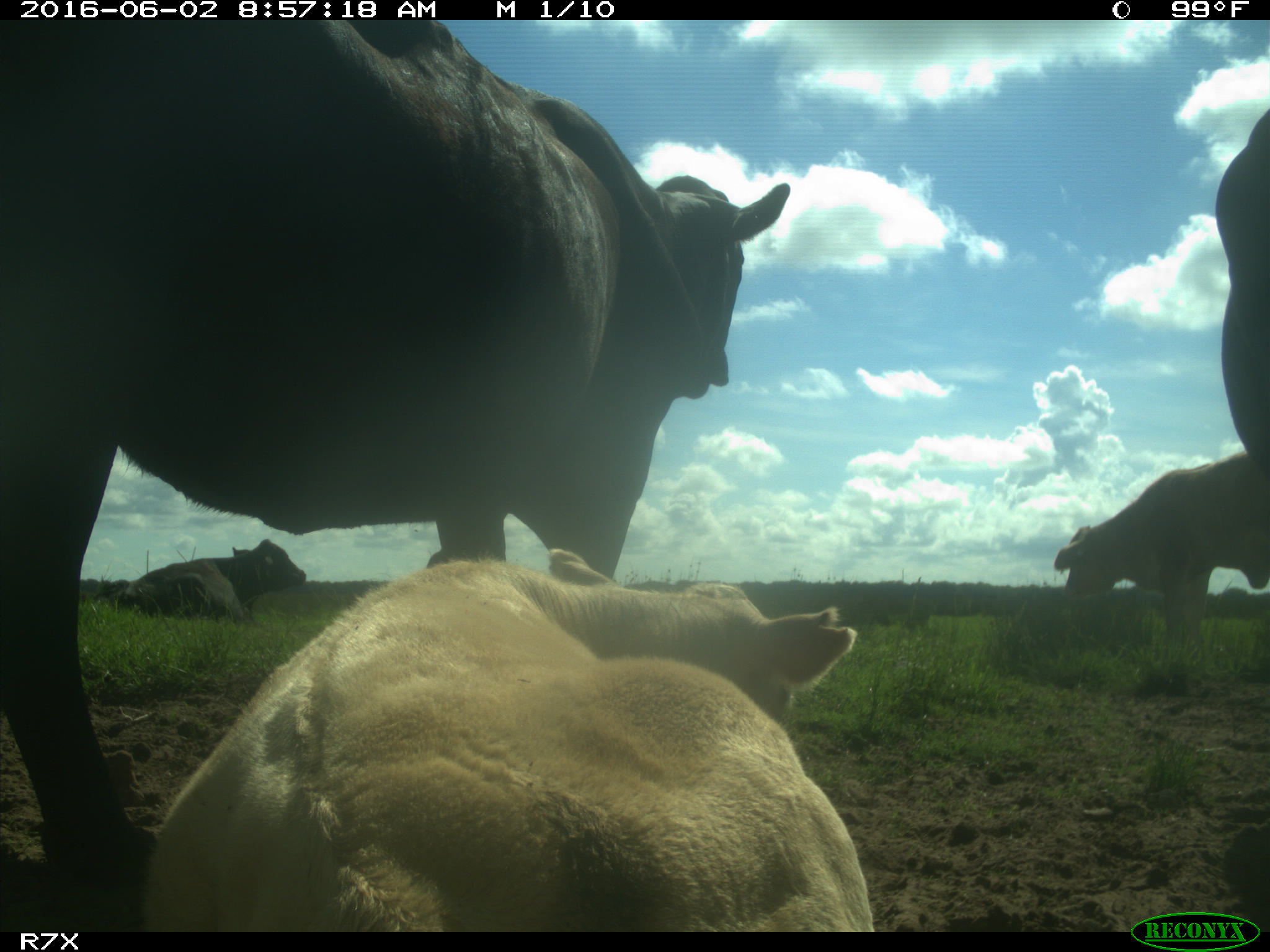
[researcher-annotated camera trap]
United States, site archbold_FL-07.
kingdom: Animalia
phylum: Chordata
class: Mammalia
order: Artiodactyla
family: Bovidae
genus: Bos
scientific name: Bos taurus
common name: domestic cow